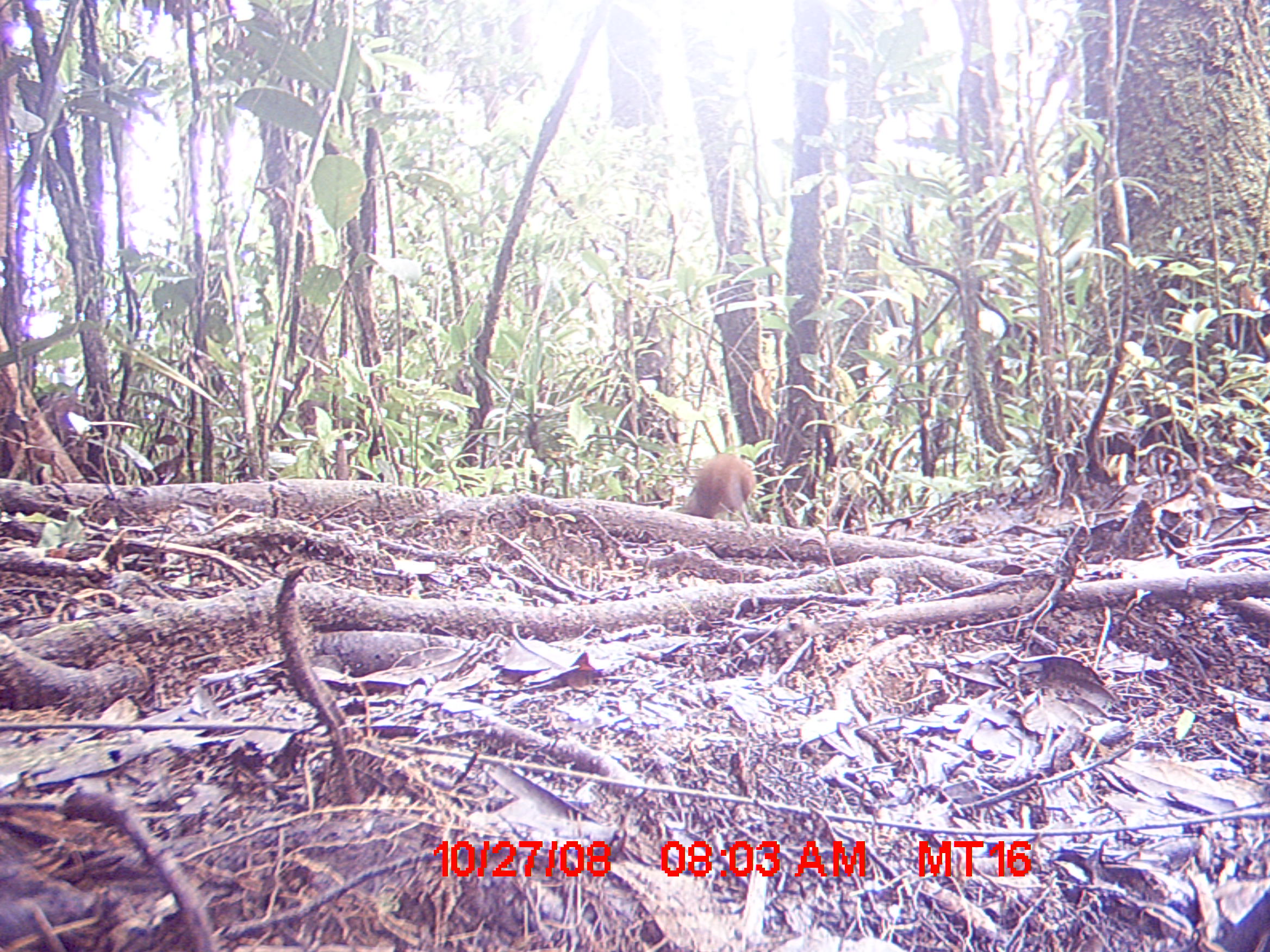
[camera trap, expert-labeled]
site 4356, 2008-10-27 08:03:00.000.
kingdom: Animalia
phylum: Chordata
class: Mammalia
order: Rodentia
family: Nesomyidae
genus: Nesomys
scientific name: Nesomys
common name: nesomys rodents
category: nesomys sp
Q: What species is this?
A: Nesomys sp (nesomys rodents) (Nesomys).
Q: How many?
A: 1.